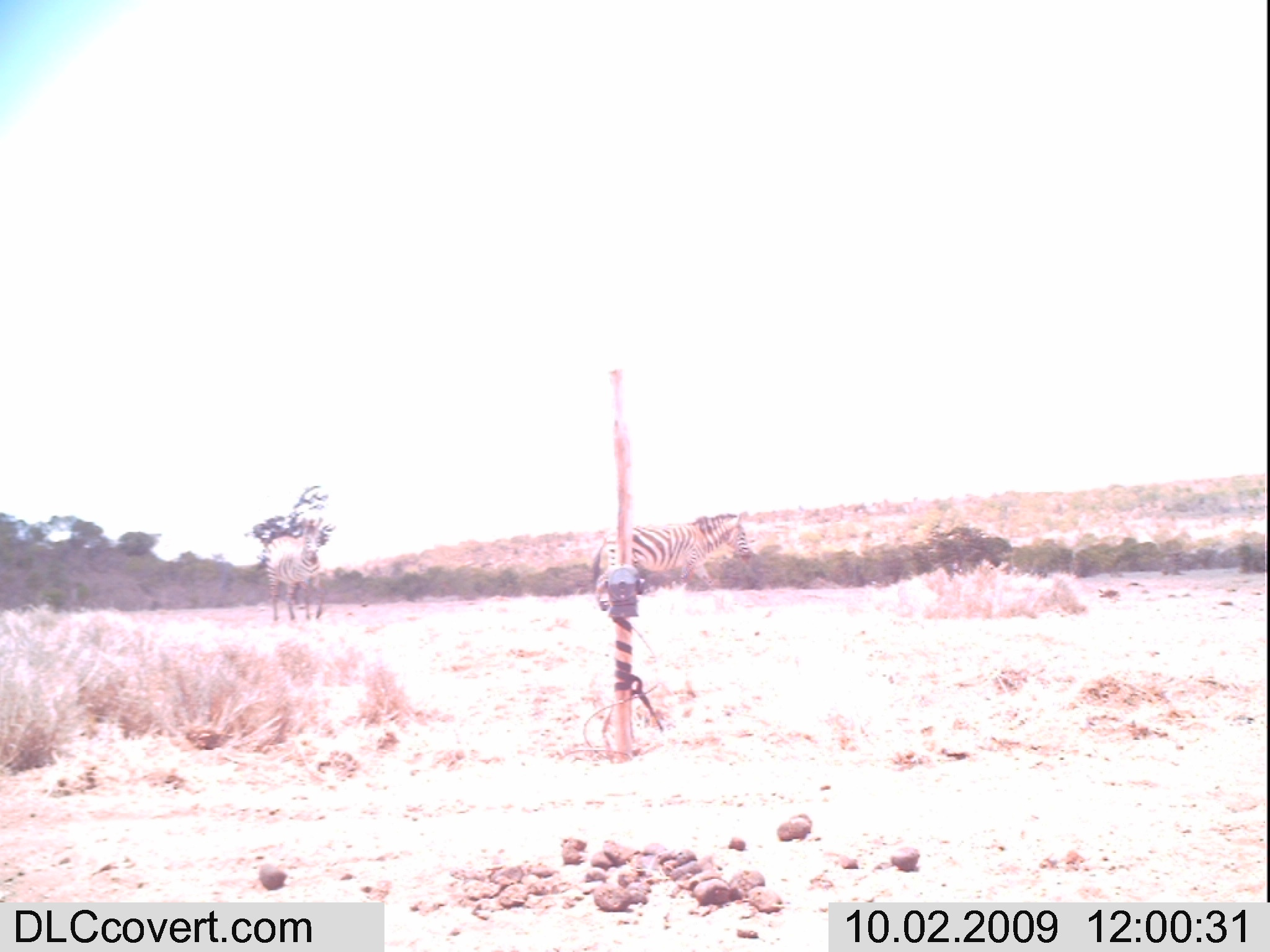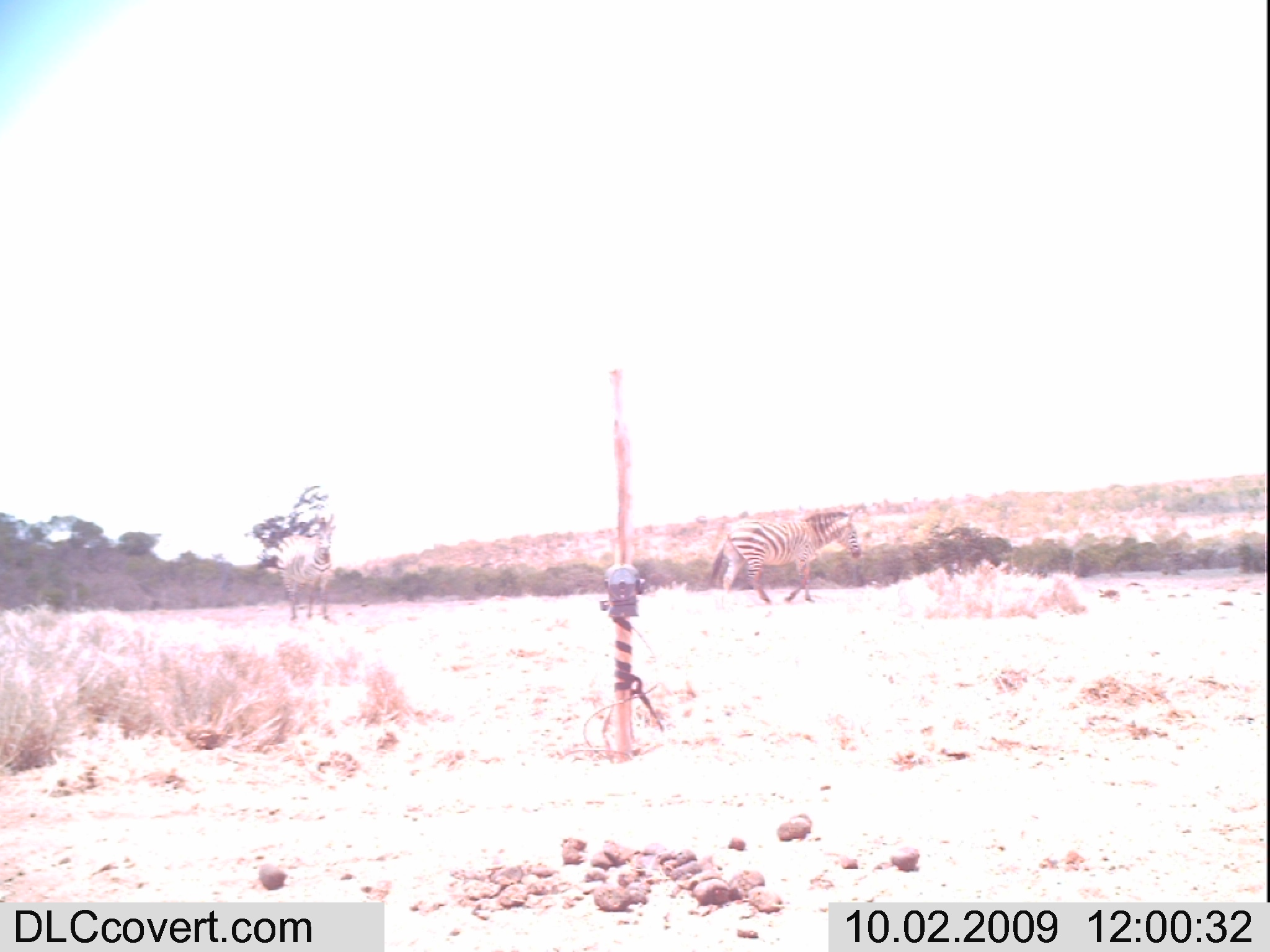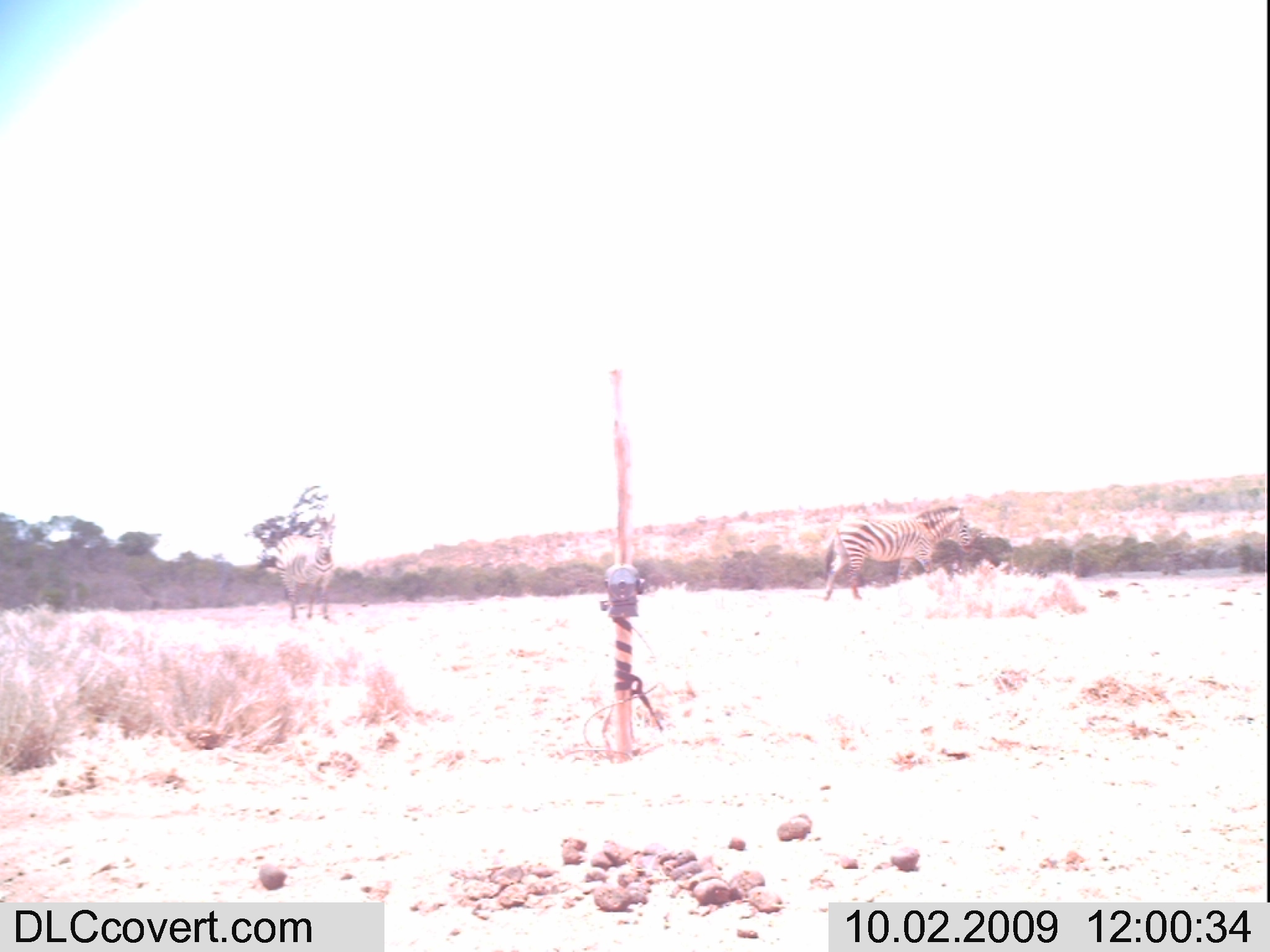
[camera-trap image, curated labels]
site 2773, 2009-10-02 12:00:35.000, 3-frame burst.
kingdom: Animalia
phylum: Chordata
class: Mammalia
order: Perissodactyla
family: Equidae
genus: Equus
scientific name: Equus quagga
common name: plains zebra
Equus quagga (plains zebra), count 2.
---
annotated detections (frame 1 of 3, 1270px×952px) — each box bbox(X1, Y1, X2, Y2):
equus quagga: bbox(588, 510, 756, 611); bbox(261, 513, 331, 624)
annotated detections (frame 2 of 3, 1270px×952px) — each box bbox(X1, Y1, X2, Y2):
equus quagga: bbox(701, 501, 866, 611); bbox(272, 512, 344, 623)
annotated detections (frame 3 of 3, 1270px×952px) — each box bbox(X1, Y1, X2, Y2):
equus quagga: bbox(817, 502, 978, 603); bbox(272, 510, 339, 623)